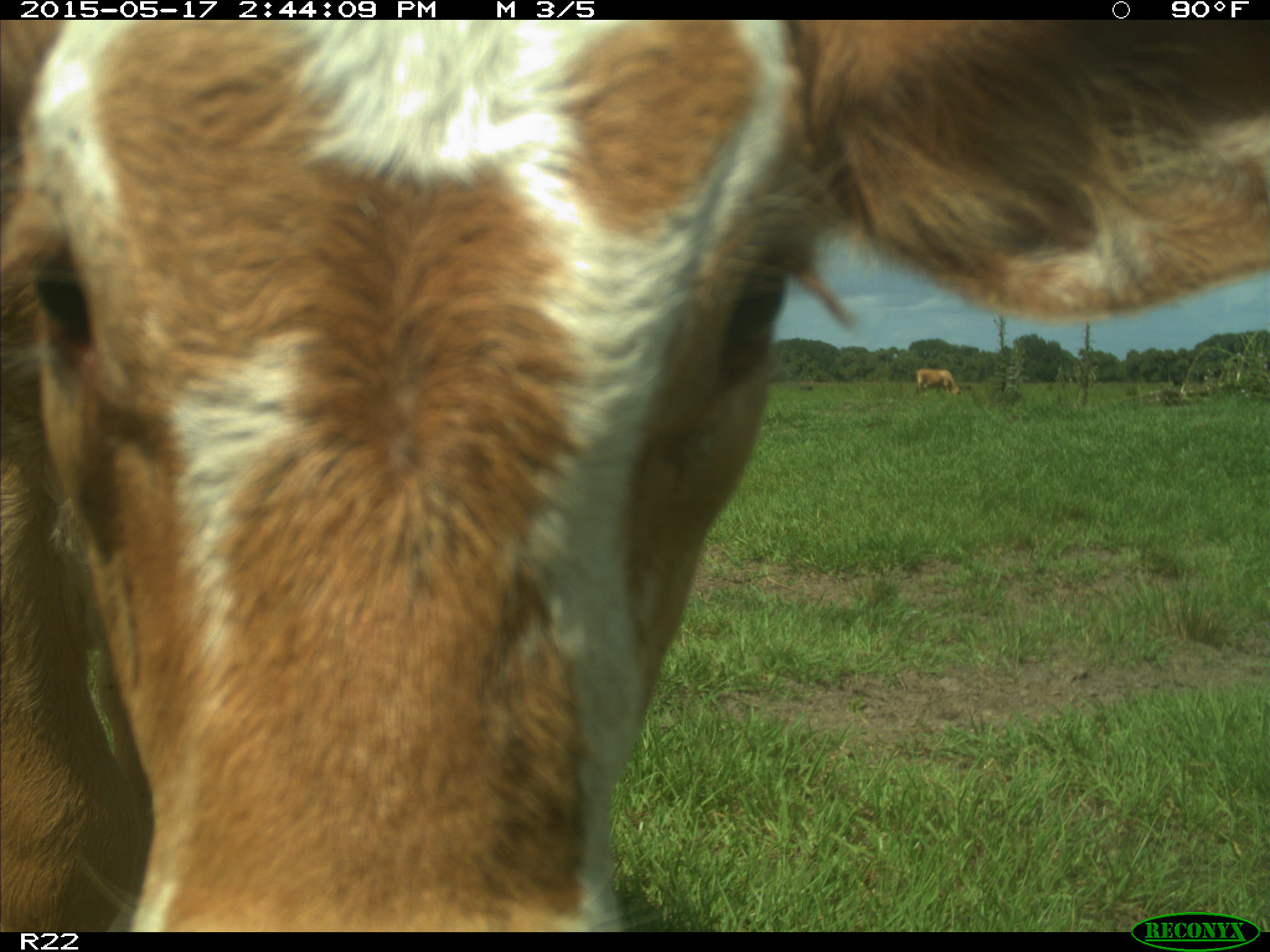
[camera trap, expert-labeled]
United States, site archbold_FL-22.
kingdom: Animalia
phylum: Chordata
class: Mammalia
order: Artiodactyla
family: Bovidae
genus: Bos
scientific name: Bos taurus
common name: domestic cow